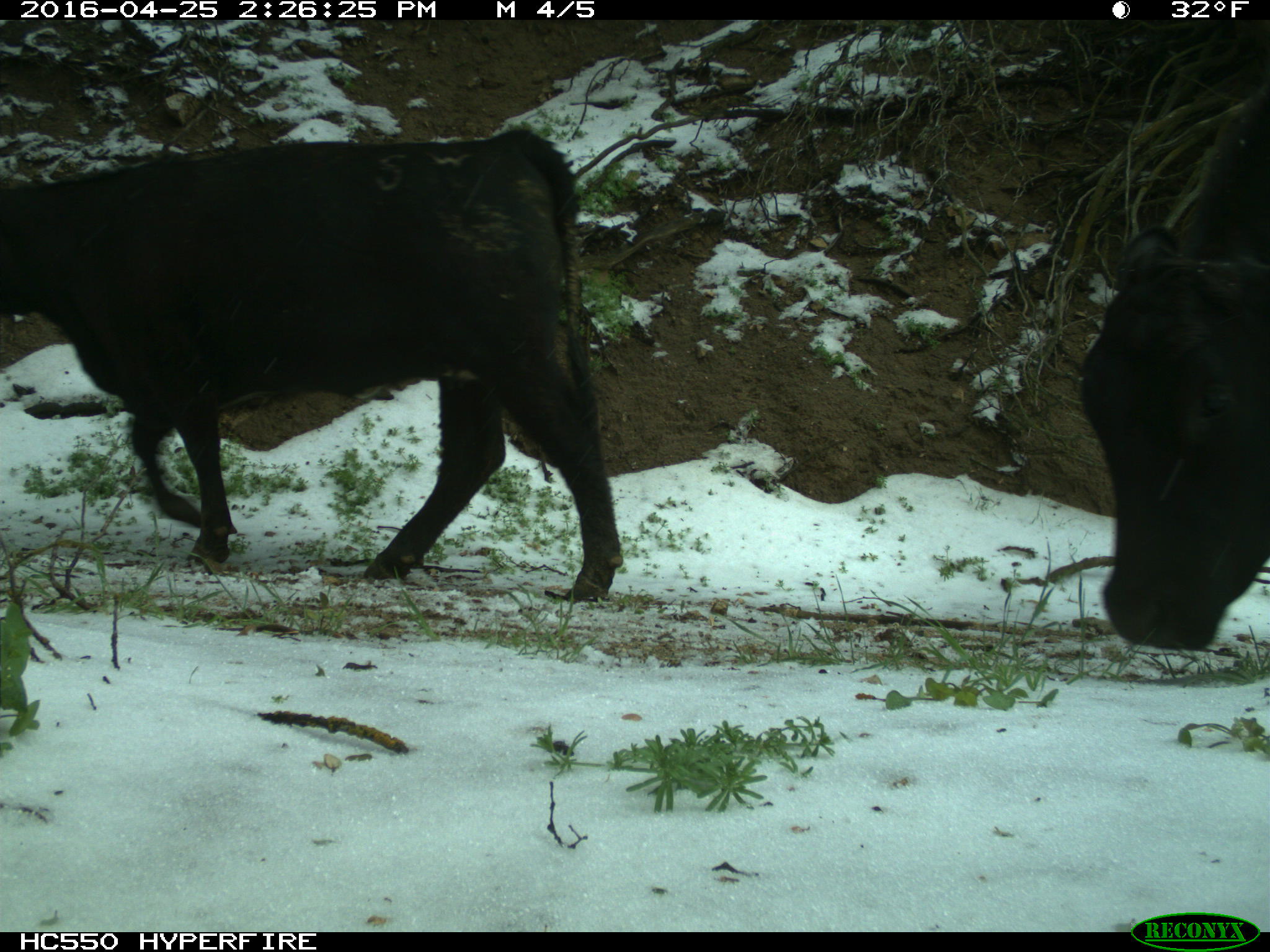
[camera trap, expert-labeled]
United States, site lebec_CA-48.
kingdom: Animalia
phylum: Chordata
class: Mammalia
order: Artiodactyla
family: Bovidae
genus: Bos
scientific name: Bos taurus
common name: domestic cow